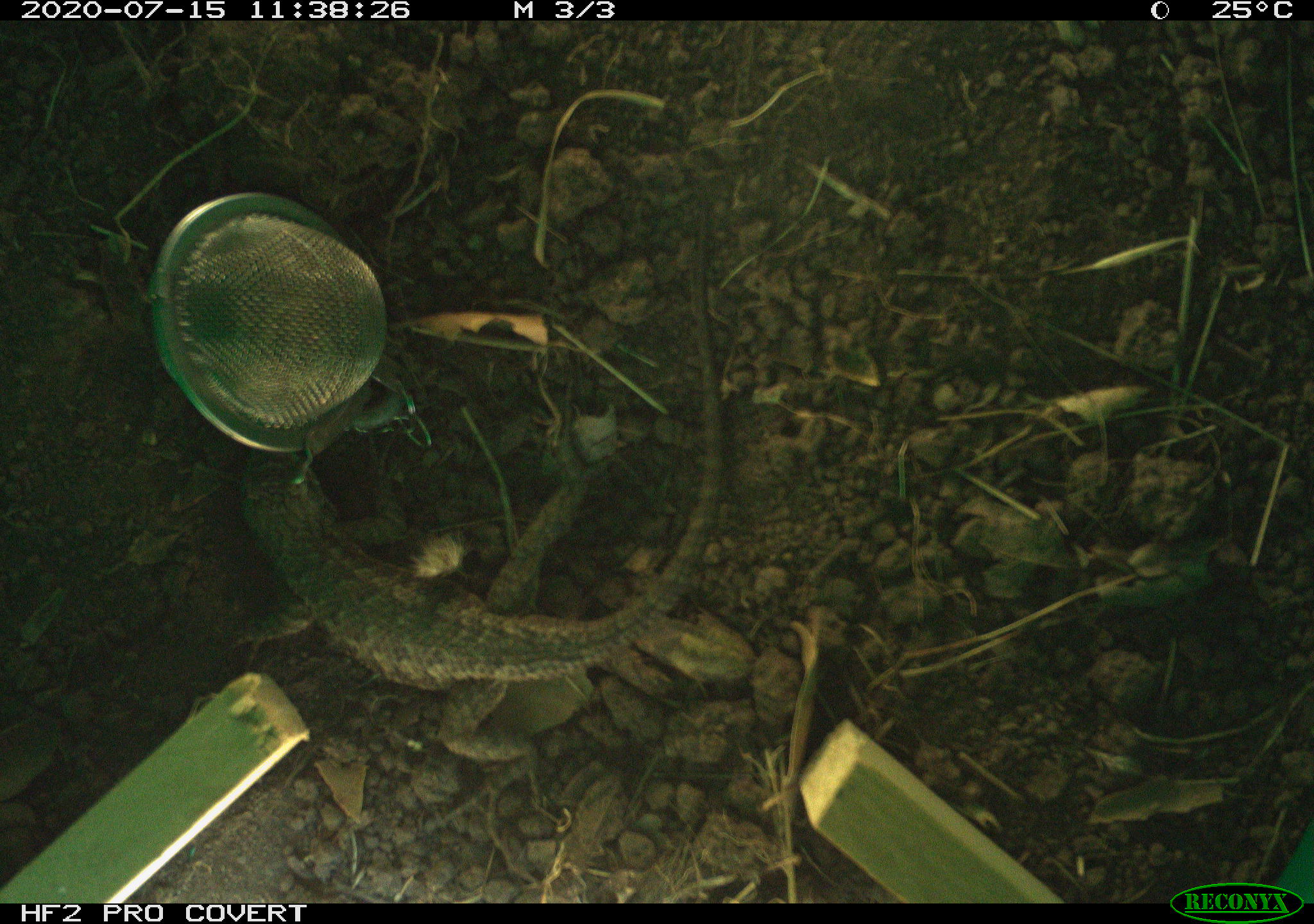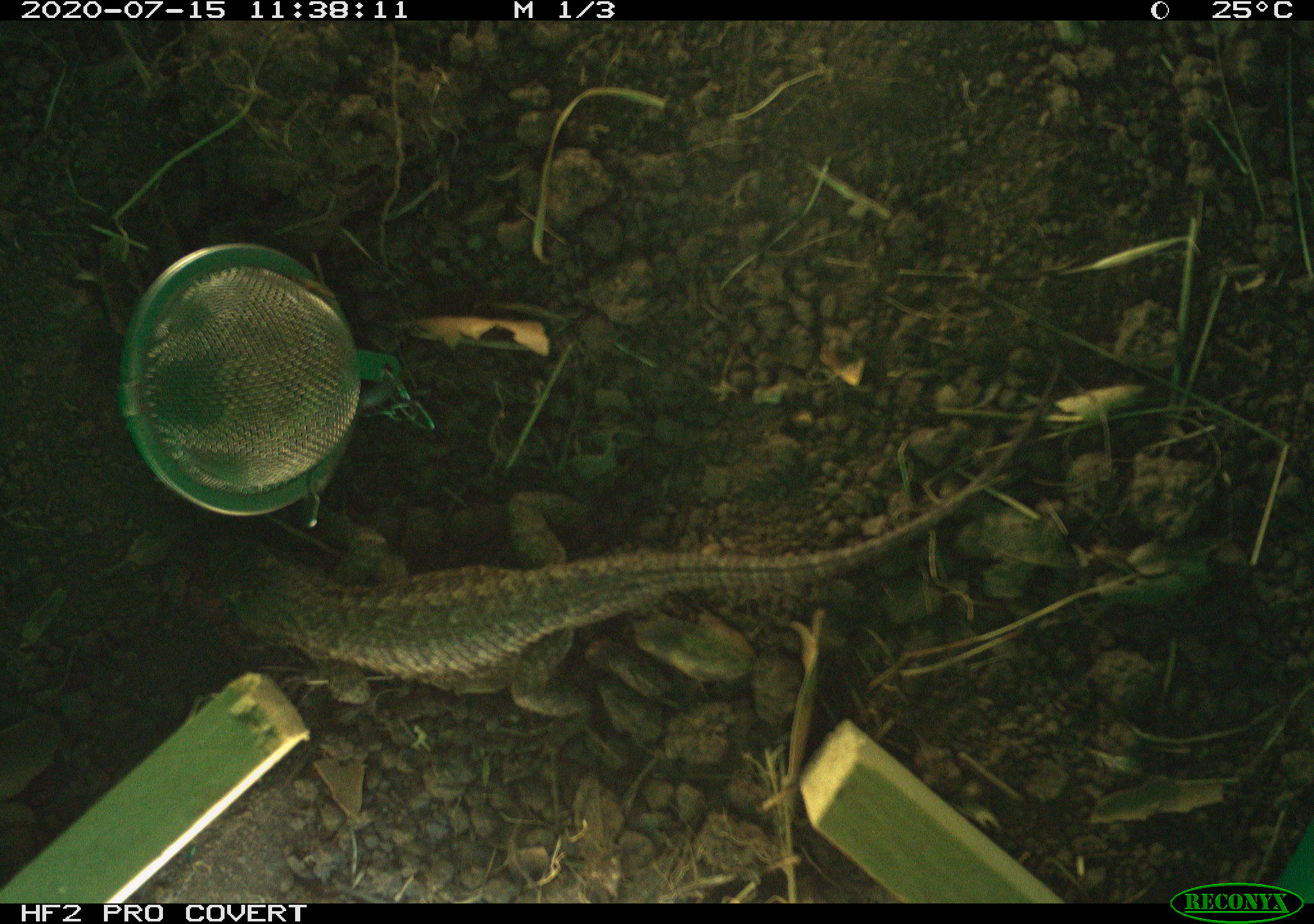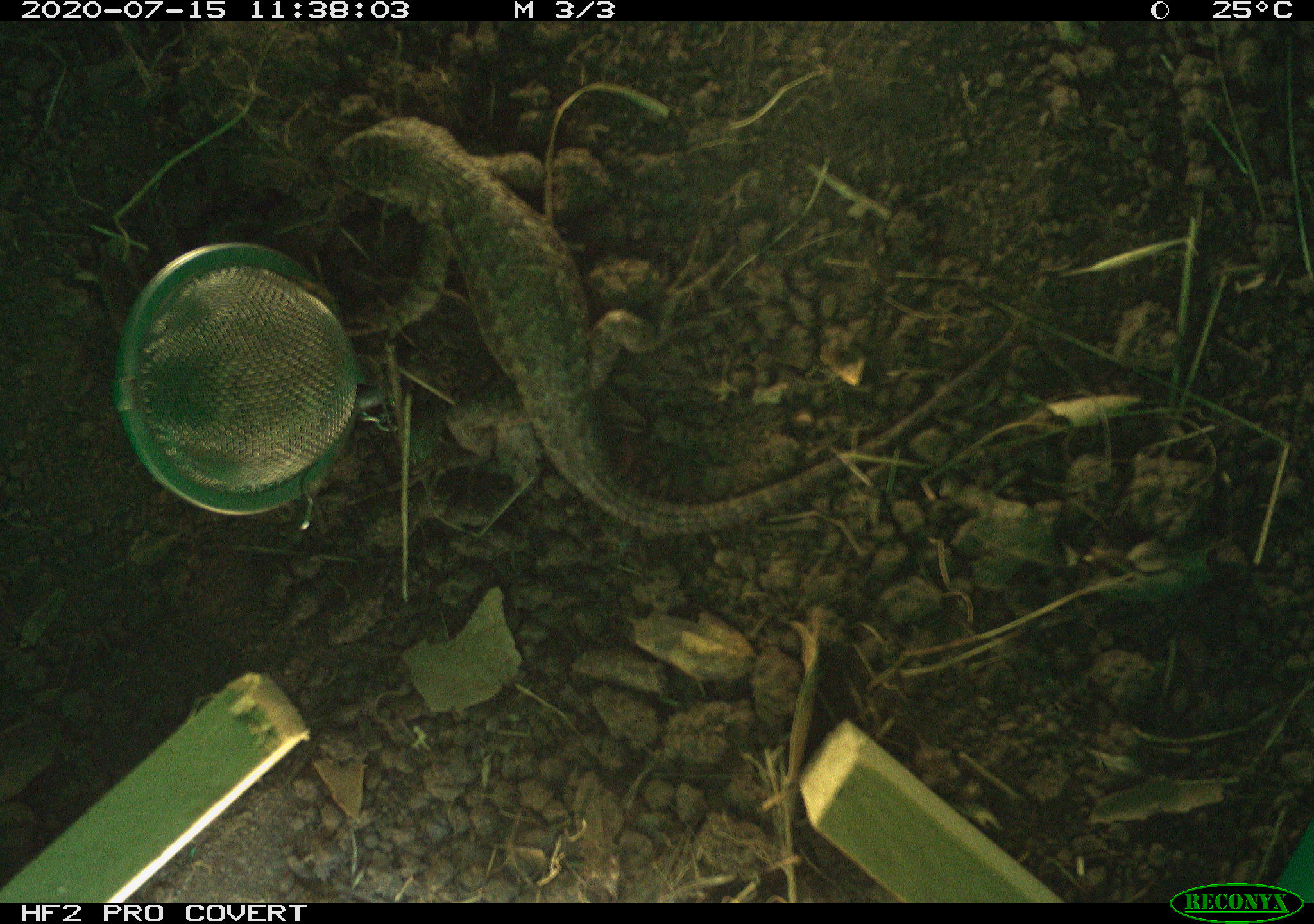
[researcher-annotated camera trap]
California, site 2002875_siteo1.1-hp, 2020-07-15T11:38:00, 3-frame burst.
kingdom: Animalia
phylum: Chordata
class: Reptilia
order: Squamata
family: Phrynosomatidae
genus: Sceloporus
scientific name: Sceloporus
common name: spiny lizards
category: sceloporus species